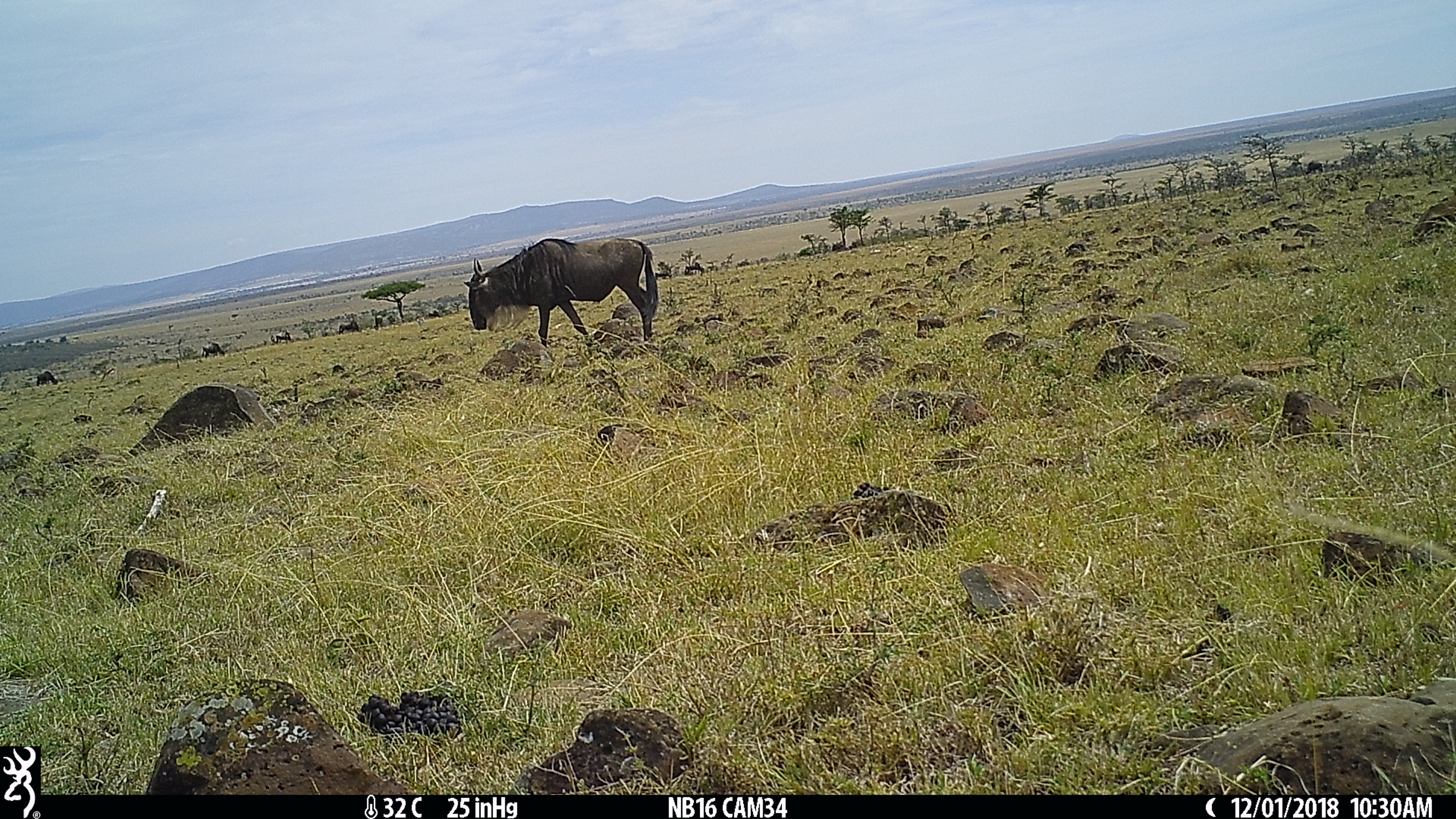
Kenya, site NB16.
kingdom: Animalia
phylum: Chordata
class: Mammalia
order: Artiodactyla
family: Bovidae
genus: Connochaetes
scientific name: Connochaetes taurinus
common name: blue wildebeest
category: wildebeest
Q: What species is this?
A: Wildebeest (blue wildebeest) (Connochaetes taurinus).